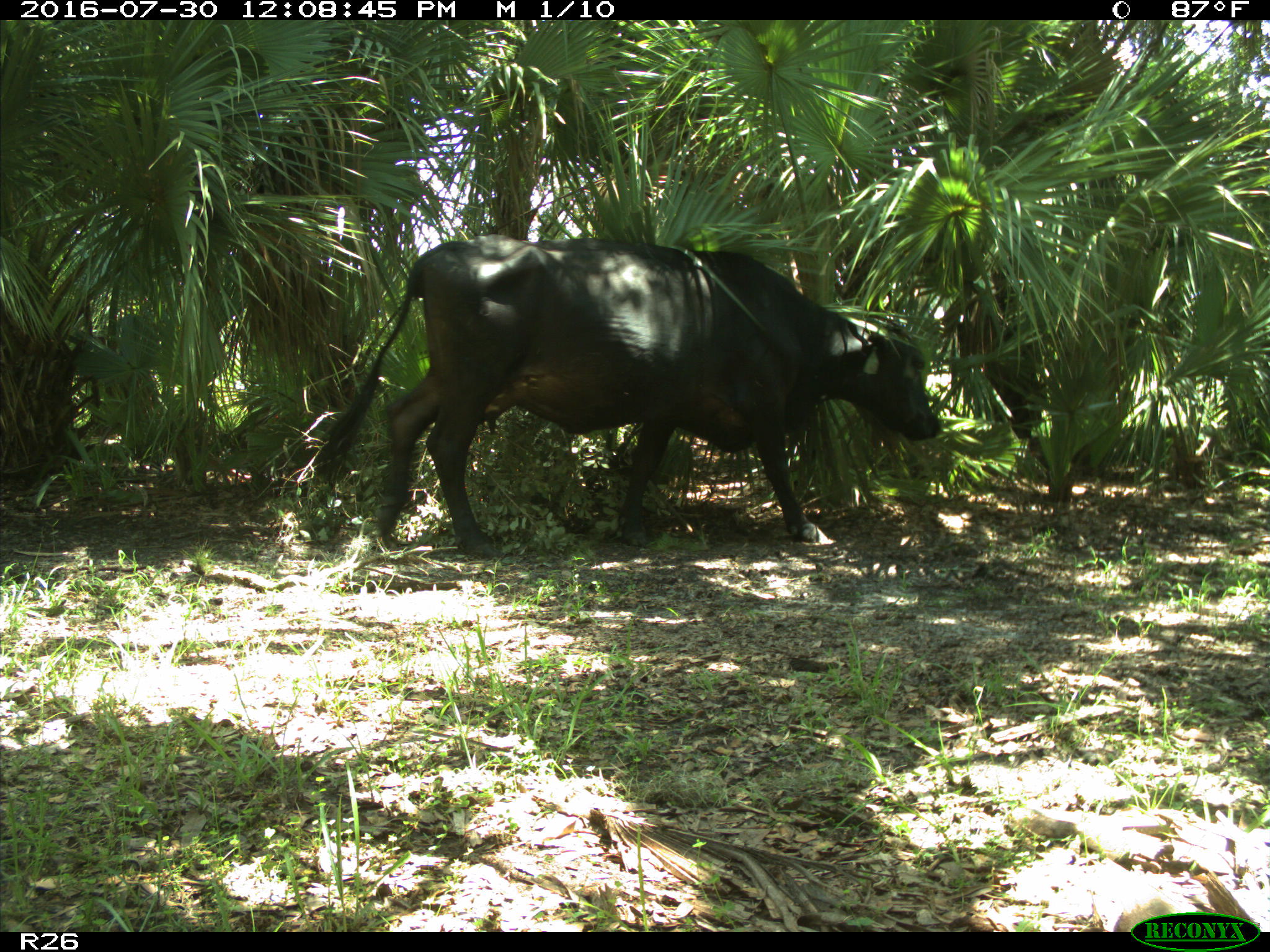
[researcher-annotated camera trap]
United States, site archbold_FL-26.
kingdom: Animalia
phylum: Chordata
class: Mammalia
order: Artiodactyla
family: Bovidae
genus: Bos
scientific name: Bos taurus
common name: domestic cow